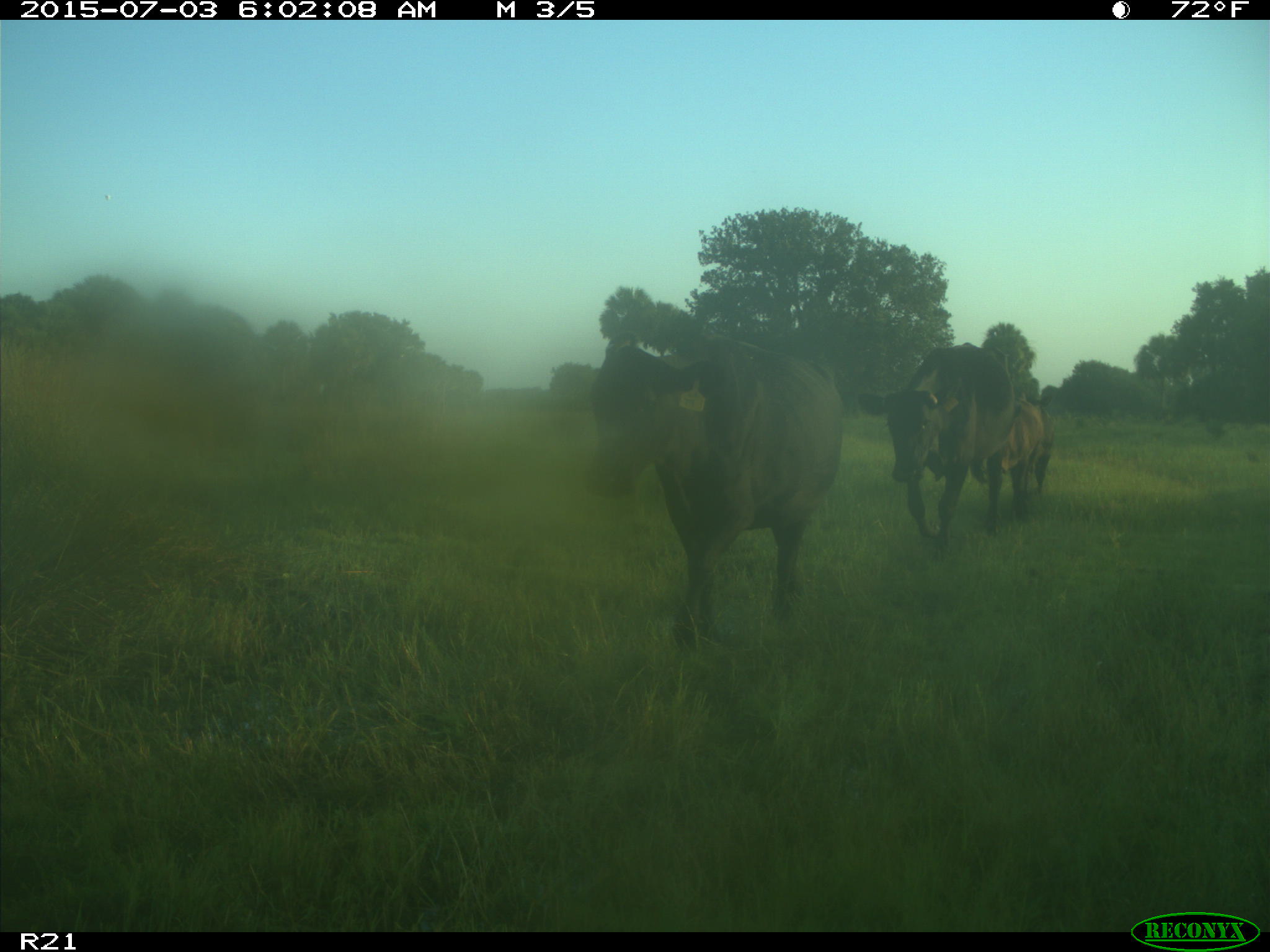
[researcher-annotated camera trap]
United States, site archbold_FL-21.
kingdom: Animalia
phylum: Chordata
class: Mammalia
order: Artiodactyla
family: Bovidae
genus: Bos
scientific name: Bos taurus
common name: domestic cow